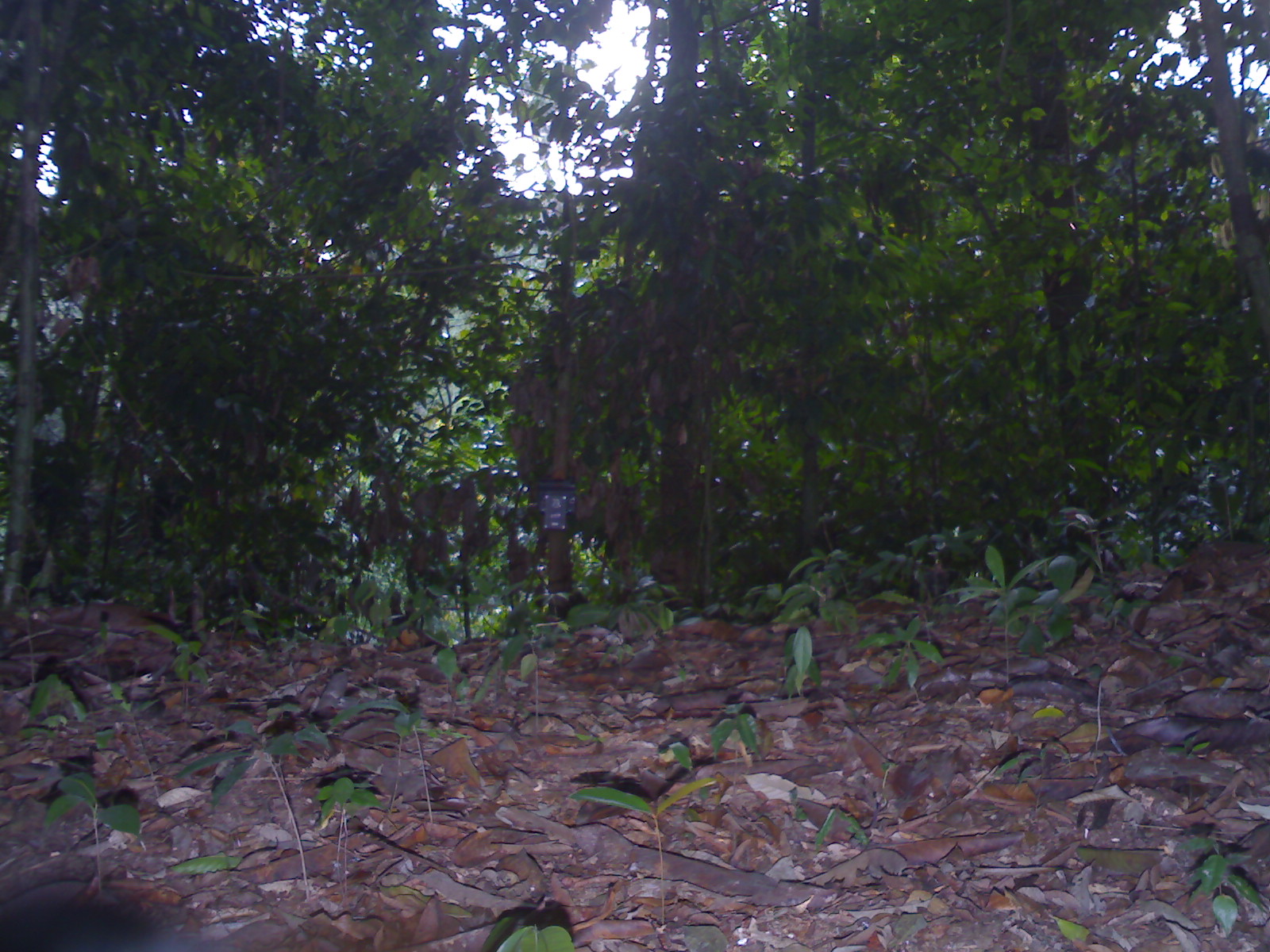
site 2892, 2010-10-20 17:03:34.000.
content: unidentified animal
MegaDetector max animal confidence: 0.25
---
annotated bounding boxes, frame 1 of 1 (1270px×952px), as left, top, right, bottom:
unidentifiable: 1, 884, 196, 951